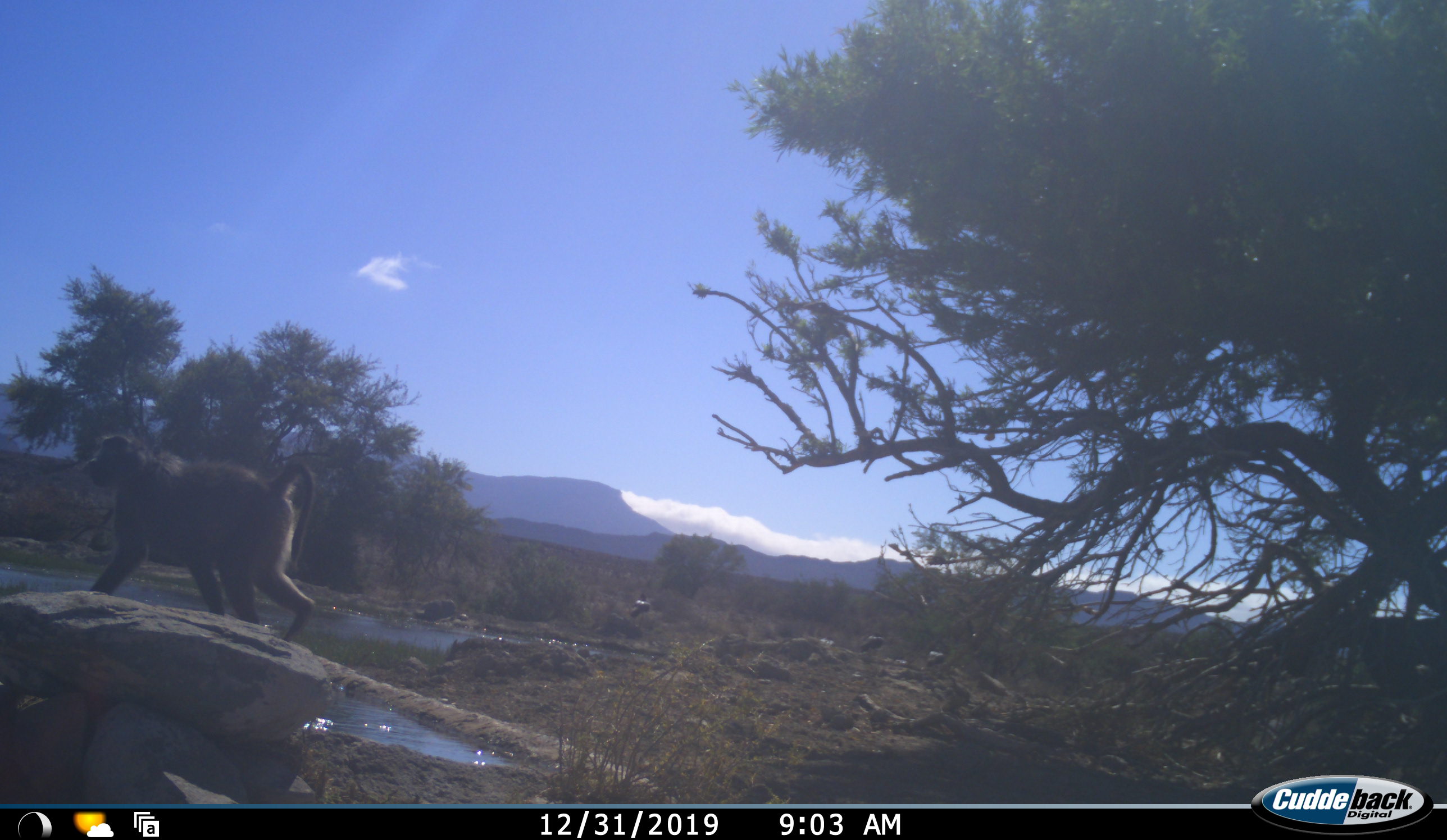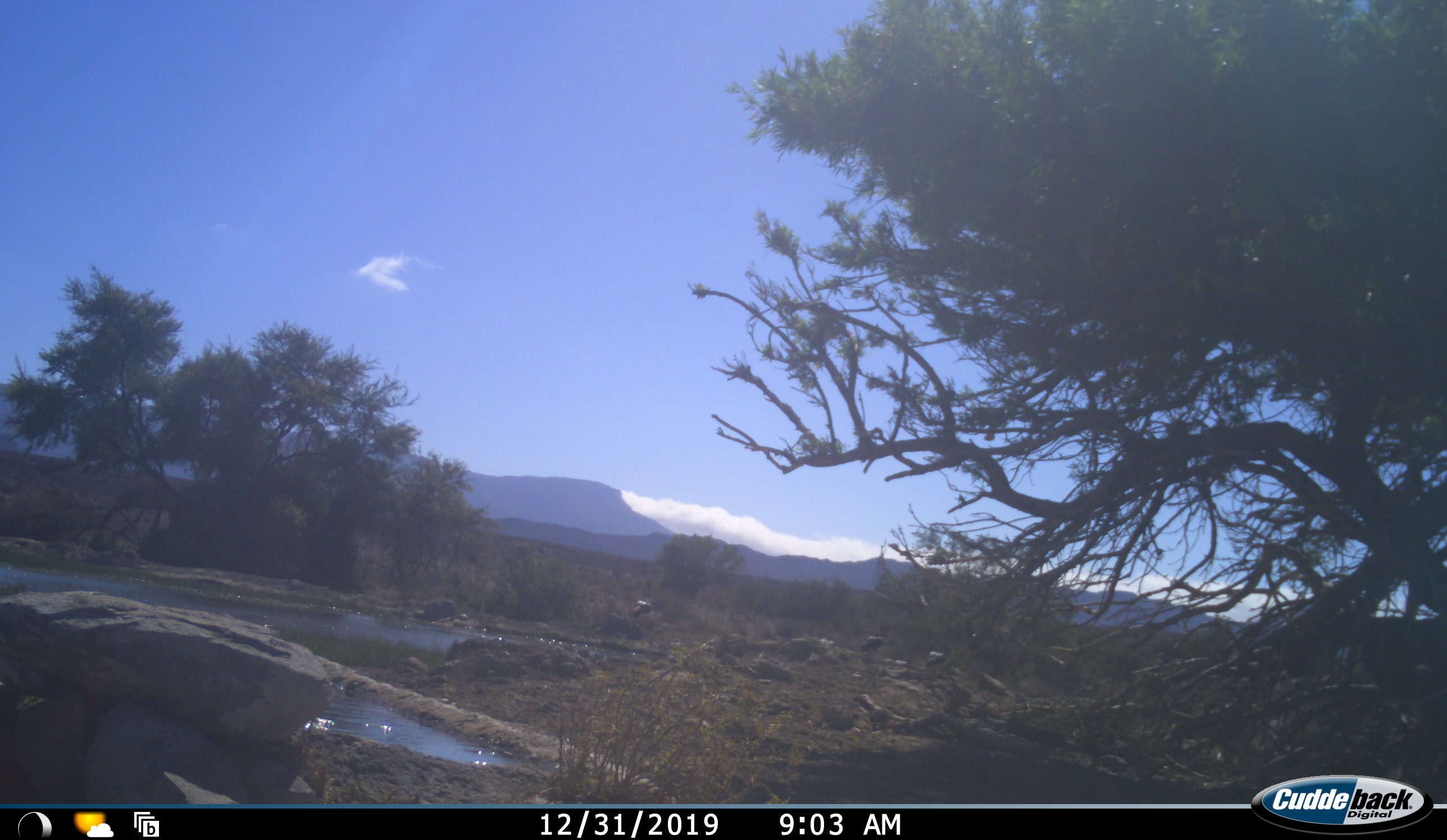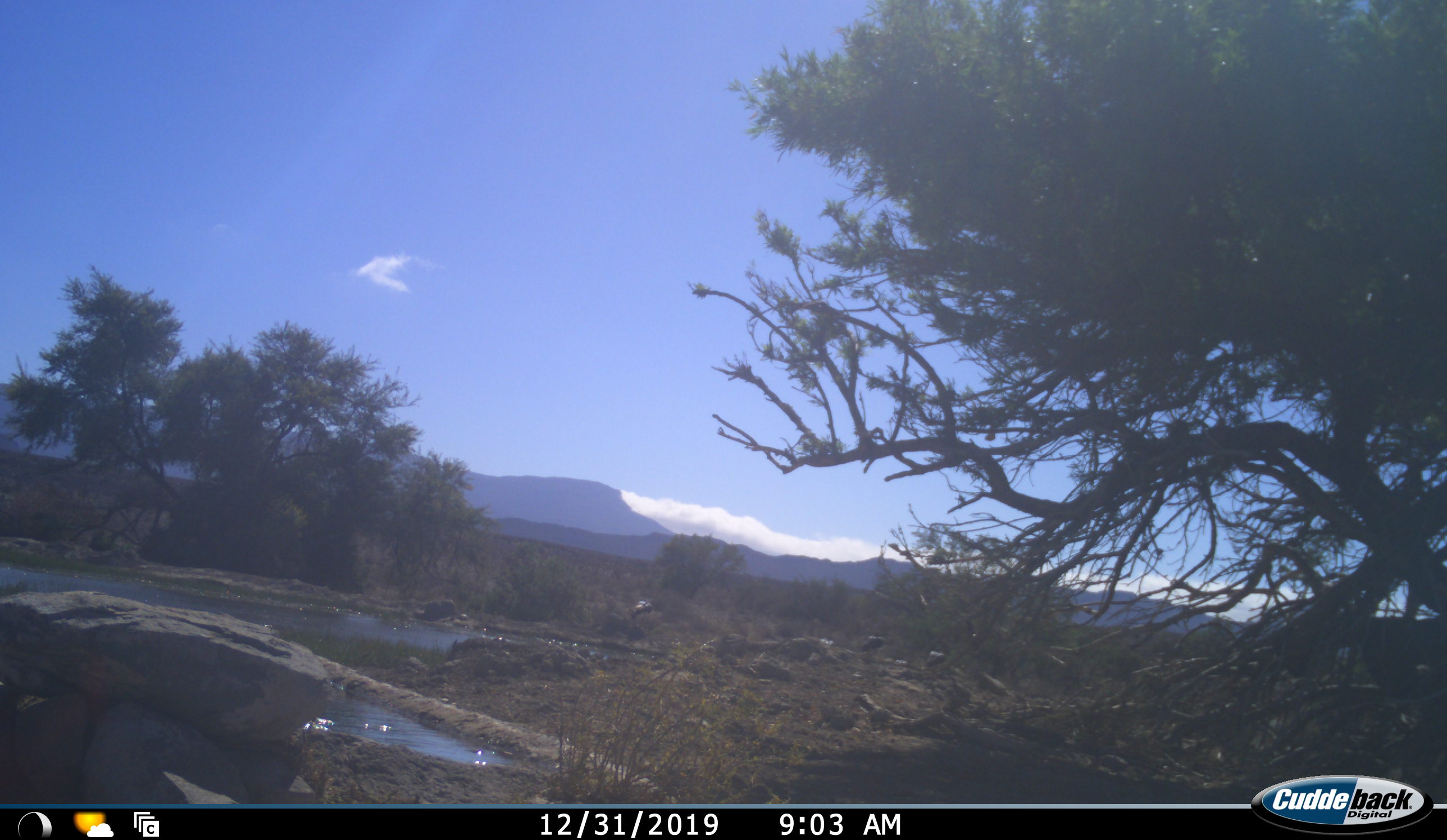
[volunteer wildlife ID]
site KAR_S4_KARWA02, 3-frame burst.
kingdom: Animalia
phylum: Chordata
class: Mammalia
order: Primates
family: Cercopithecidae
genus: Papio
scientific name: Papio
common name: baboon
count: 1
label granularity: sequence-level